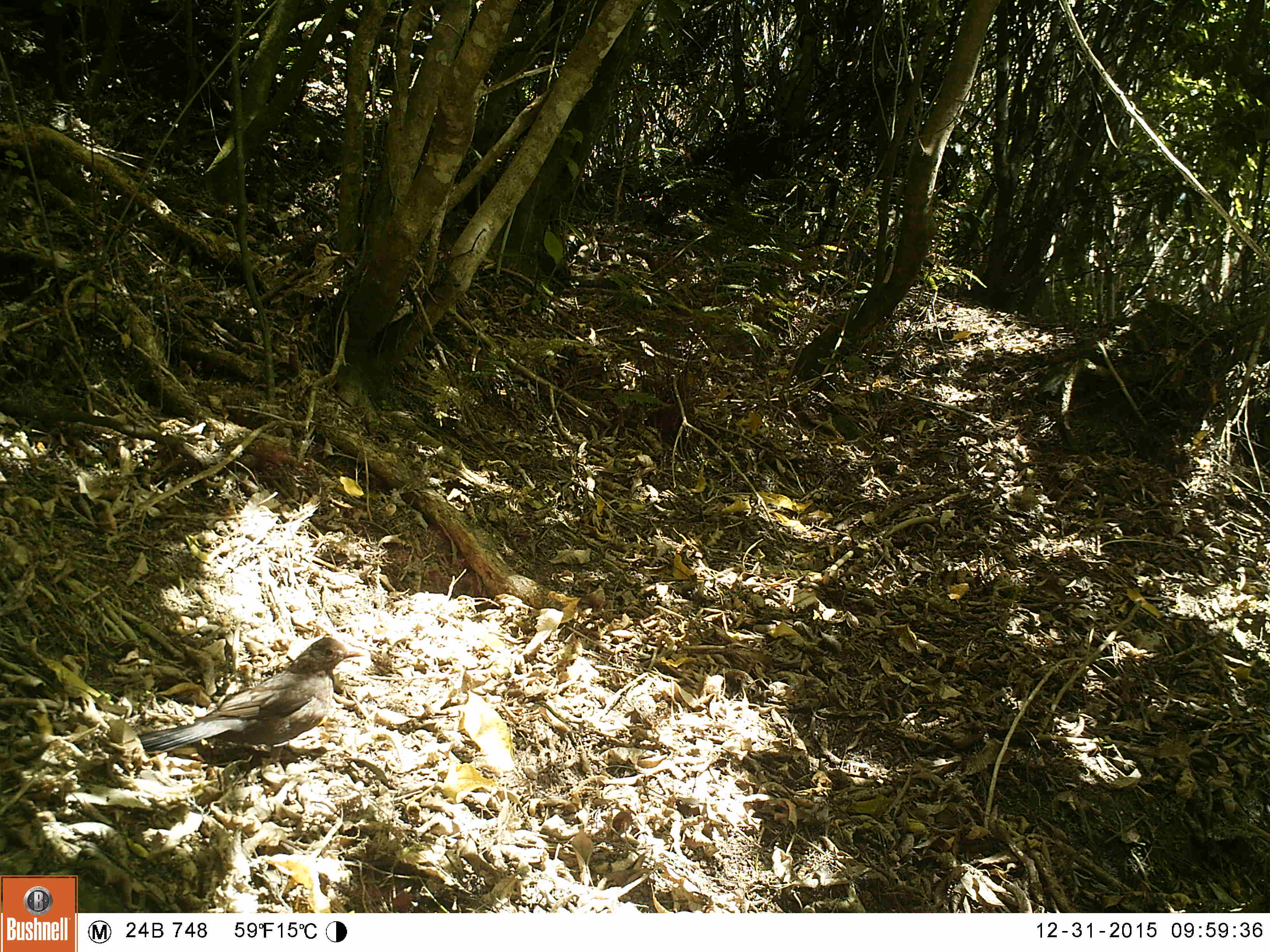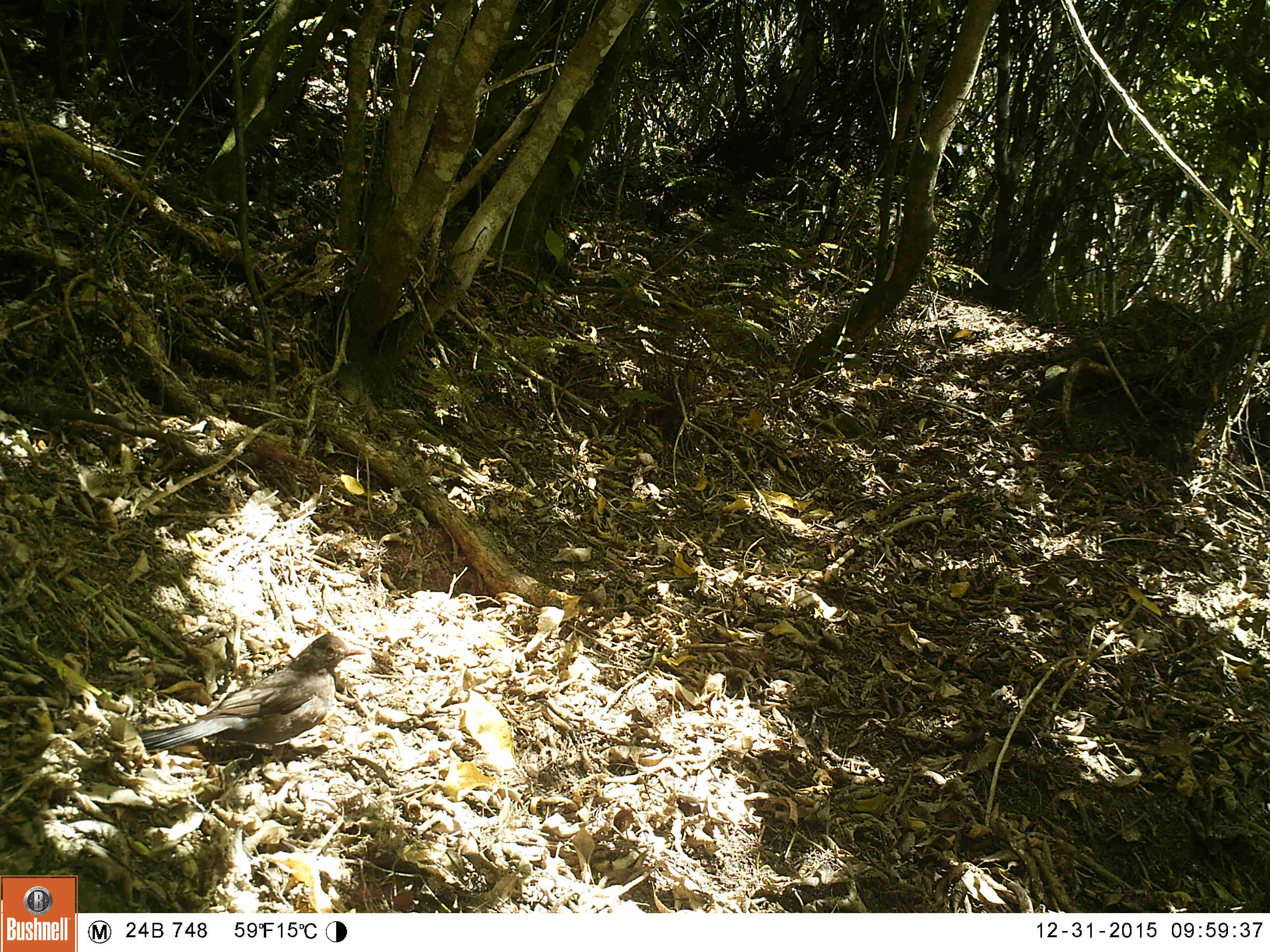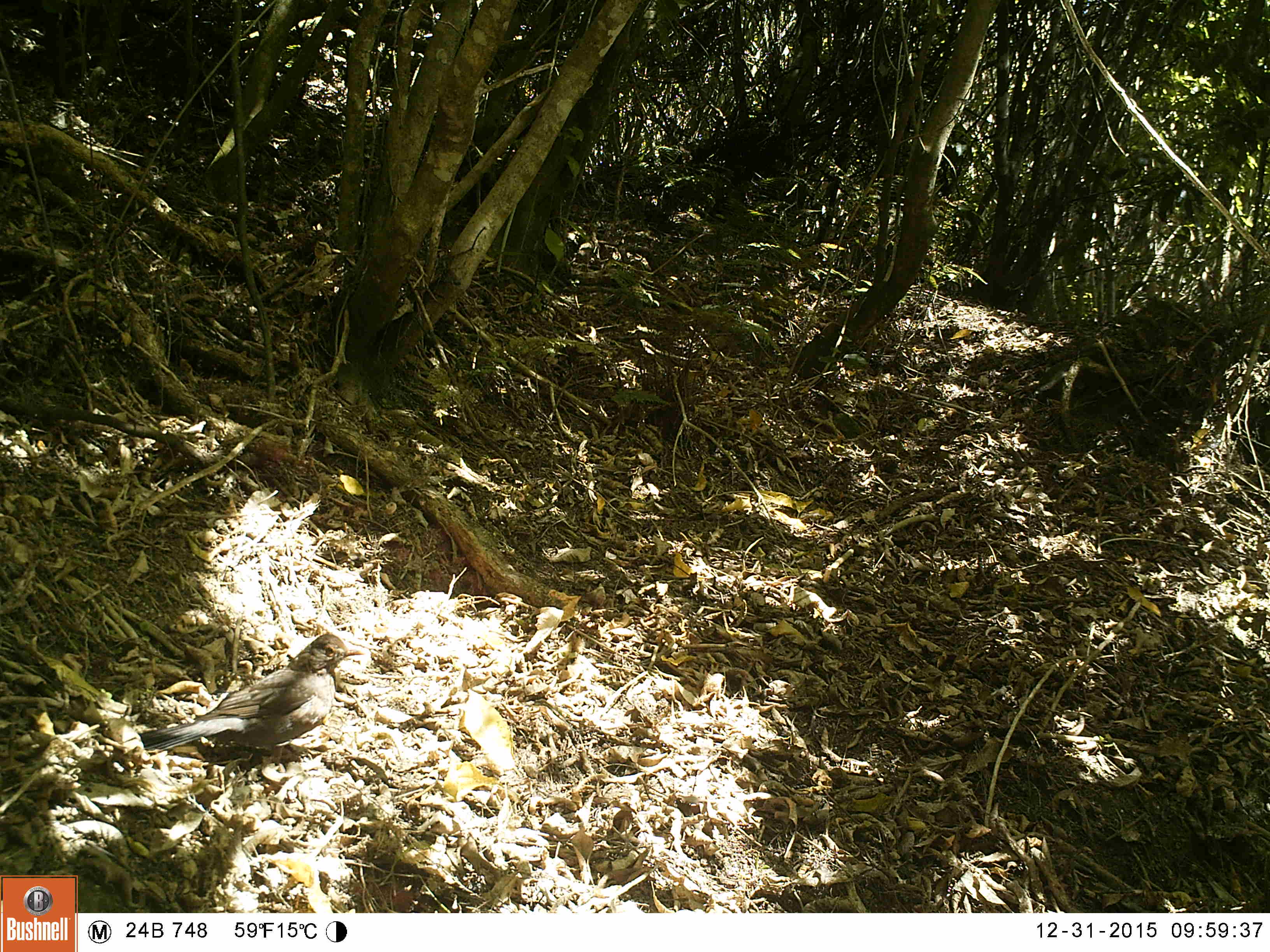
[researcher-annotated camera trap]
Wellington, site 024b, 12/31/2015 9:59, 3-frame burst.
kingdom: Animalia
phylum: Chordata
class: Aves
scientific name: Aves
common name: bird